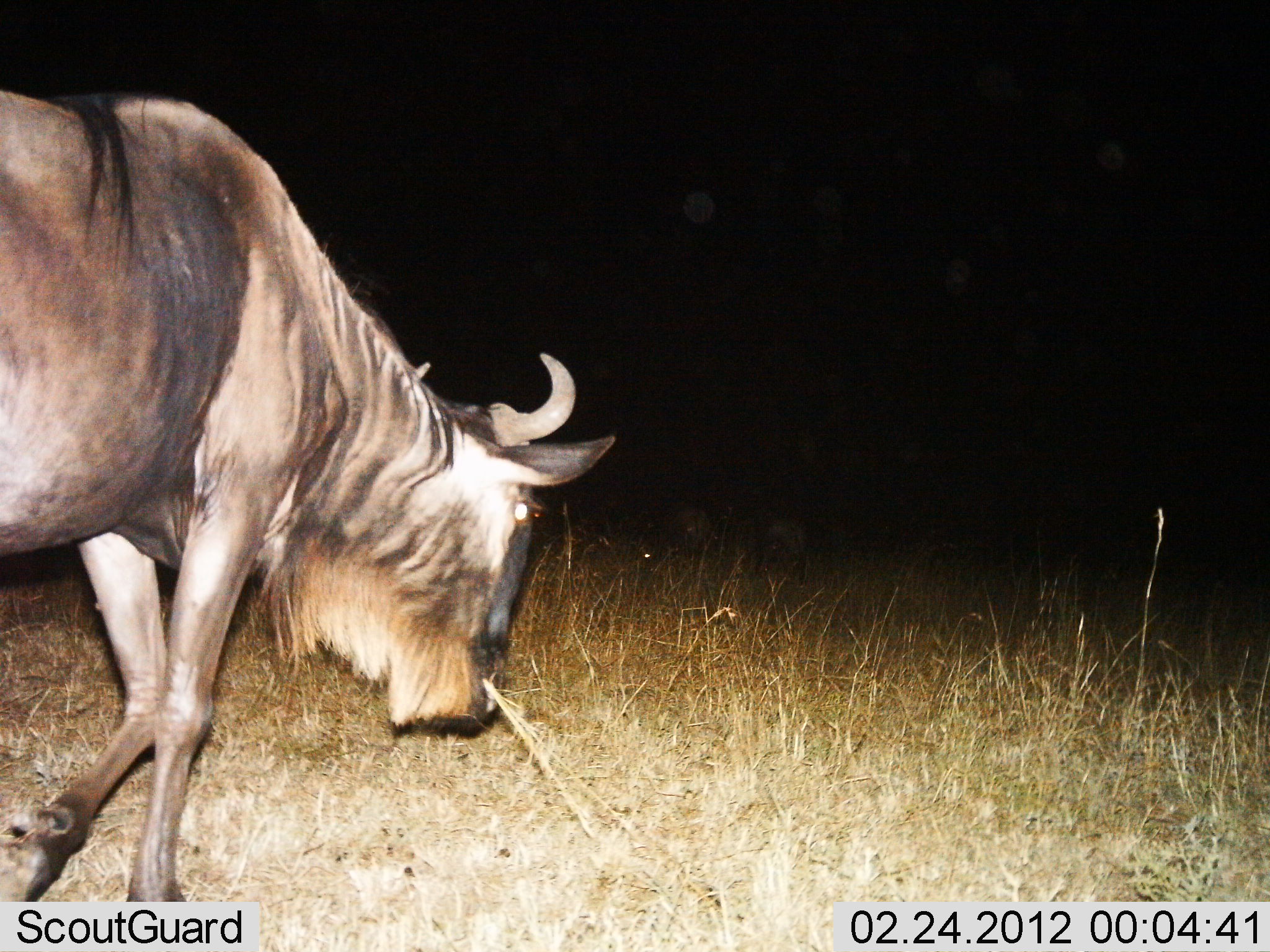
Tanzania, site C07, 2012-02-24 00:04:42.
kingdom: Animalia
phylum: Chordata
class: Mammalia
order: Artiodactyla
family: Bovidae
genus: Connochaetes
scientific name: Connochaetes taurinus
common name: blue wildebeest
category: wildebeest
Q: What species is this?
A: Wildebeest (blue wildebeest) (Connochaetes taurinus).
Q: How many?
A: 1.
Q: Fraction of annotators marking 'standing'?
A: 11%.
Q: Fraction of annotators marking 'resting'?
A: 0%.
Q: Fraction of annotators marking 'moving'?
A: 83%.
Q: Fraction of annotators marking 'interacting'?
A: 0%.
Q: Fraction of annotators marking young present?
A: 0%.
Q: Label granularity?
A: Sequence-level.